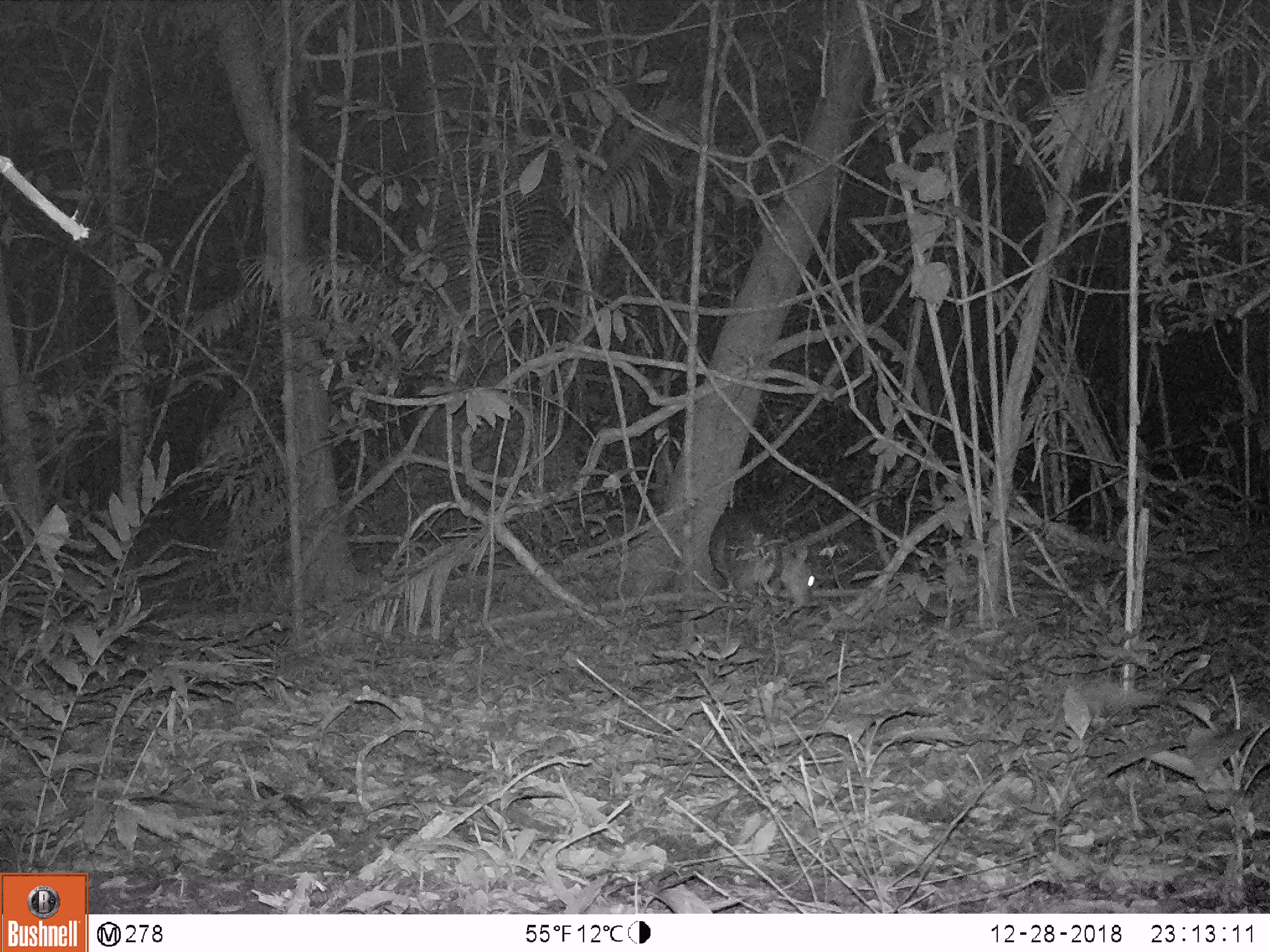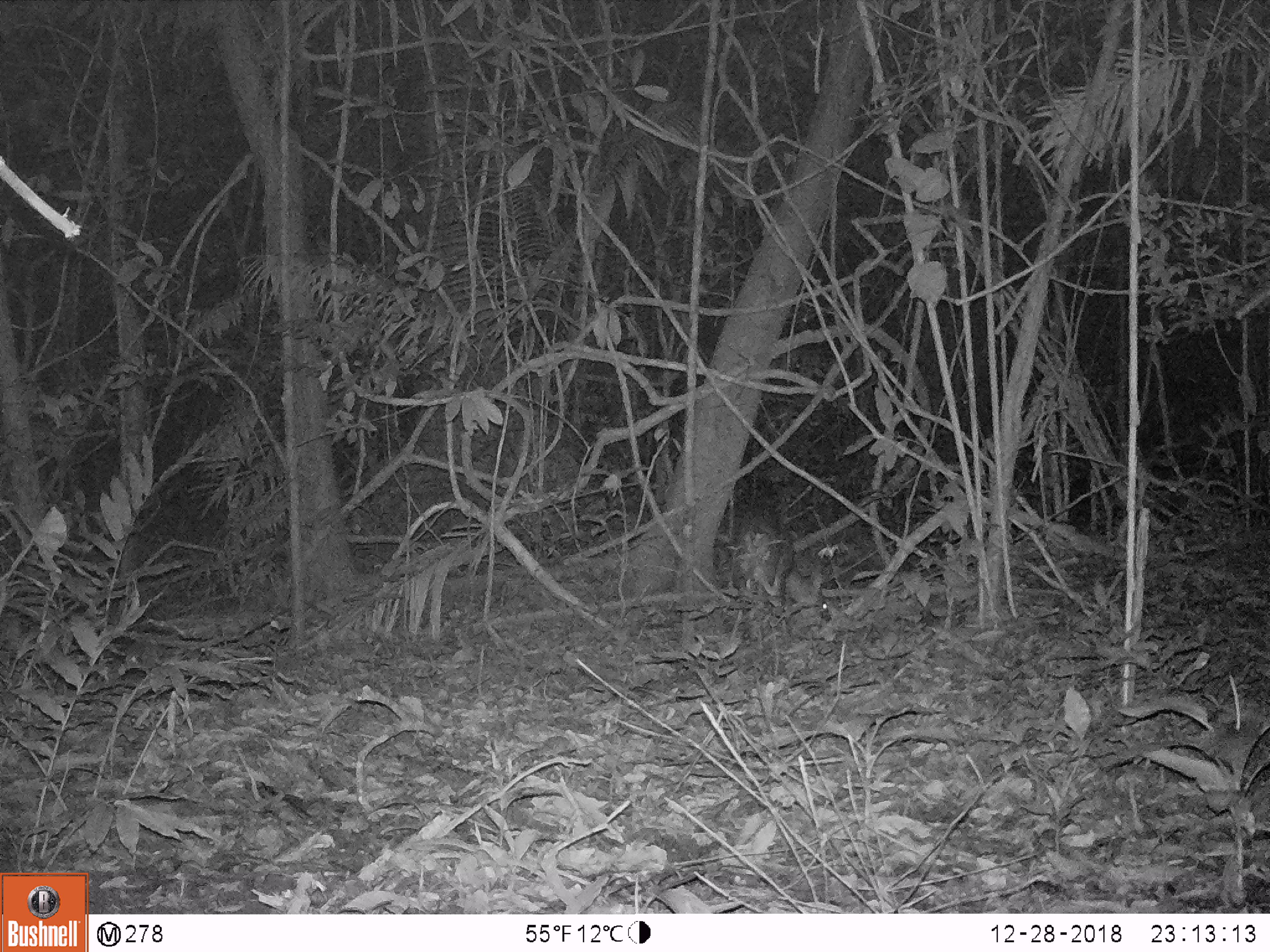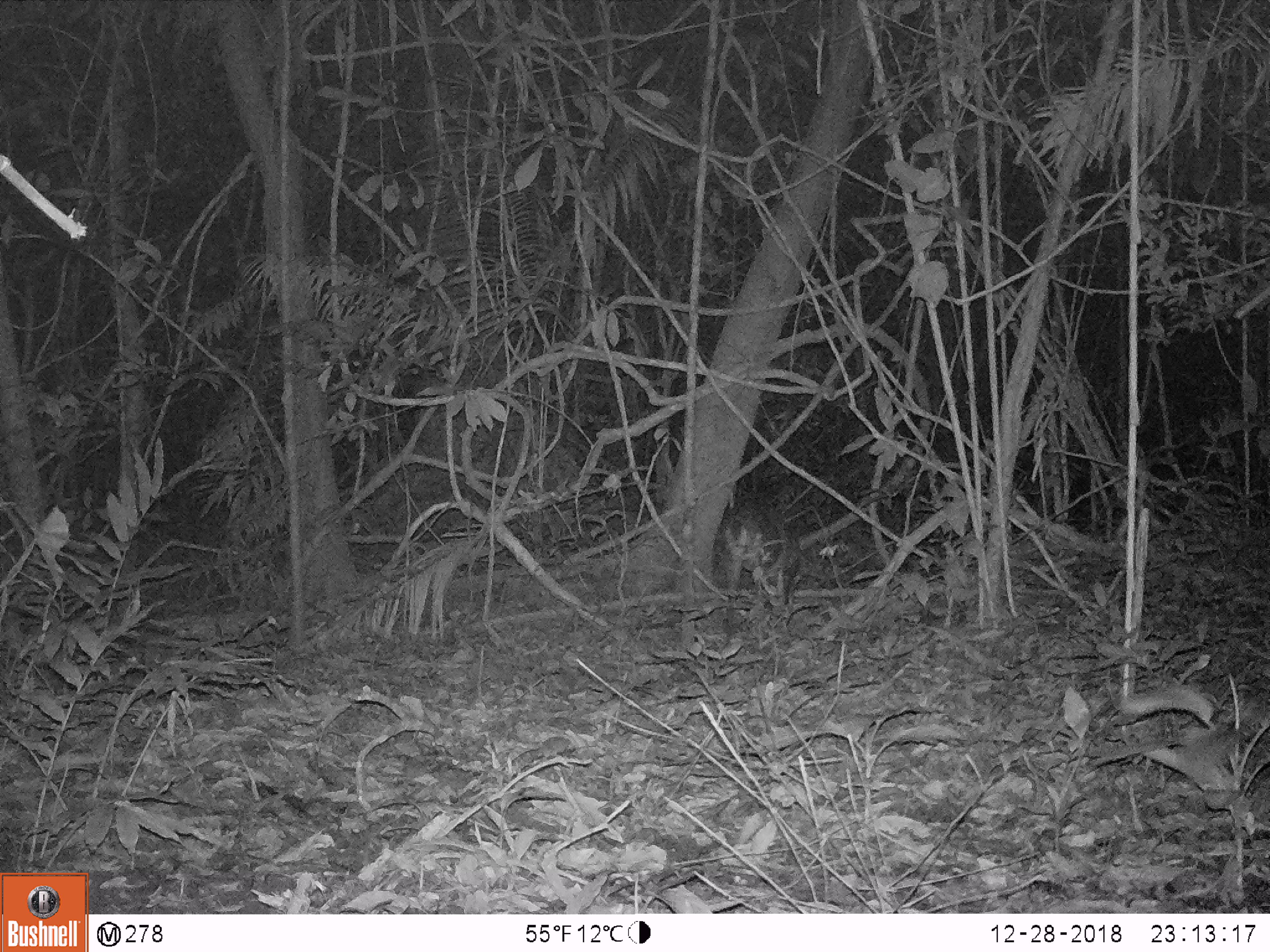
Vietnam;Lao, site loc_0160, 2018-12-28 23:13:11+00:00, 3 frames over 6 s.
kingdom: Animalia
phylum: Chordata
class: Mammalia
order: Artiodactyla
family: Cervidae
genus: Muntiacus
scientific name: Muntiacus vuquangensis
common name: large-antlered muntjac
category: large antlered muntjac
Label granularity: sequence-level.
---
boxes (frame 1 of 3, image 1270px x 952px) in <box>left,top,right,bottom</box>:
large antlered muntjac: <box>708,504,815,607</box>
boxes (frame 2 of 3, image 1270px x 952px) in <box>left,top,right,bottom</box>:
large antlered muntjac: <box>728,514,830,620</box>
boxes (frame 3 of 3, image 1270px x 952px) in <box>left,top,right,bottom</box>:
large antlered muntjac: <box>722,502,804,605</box>